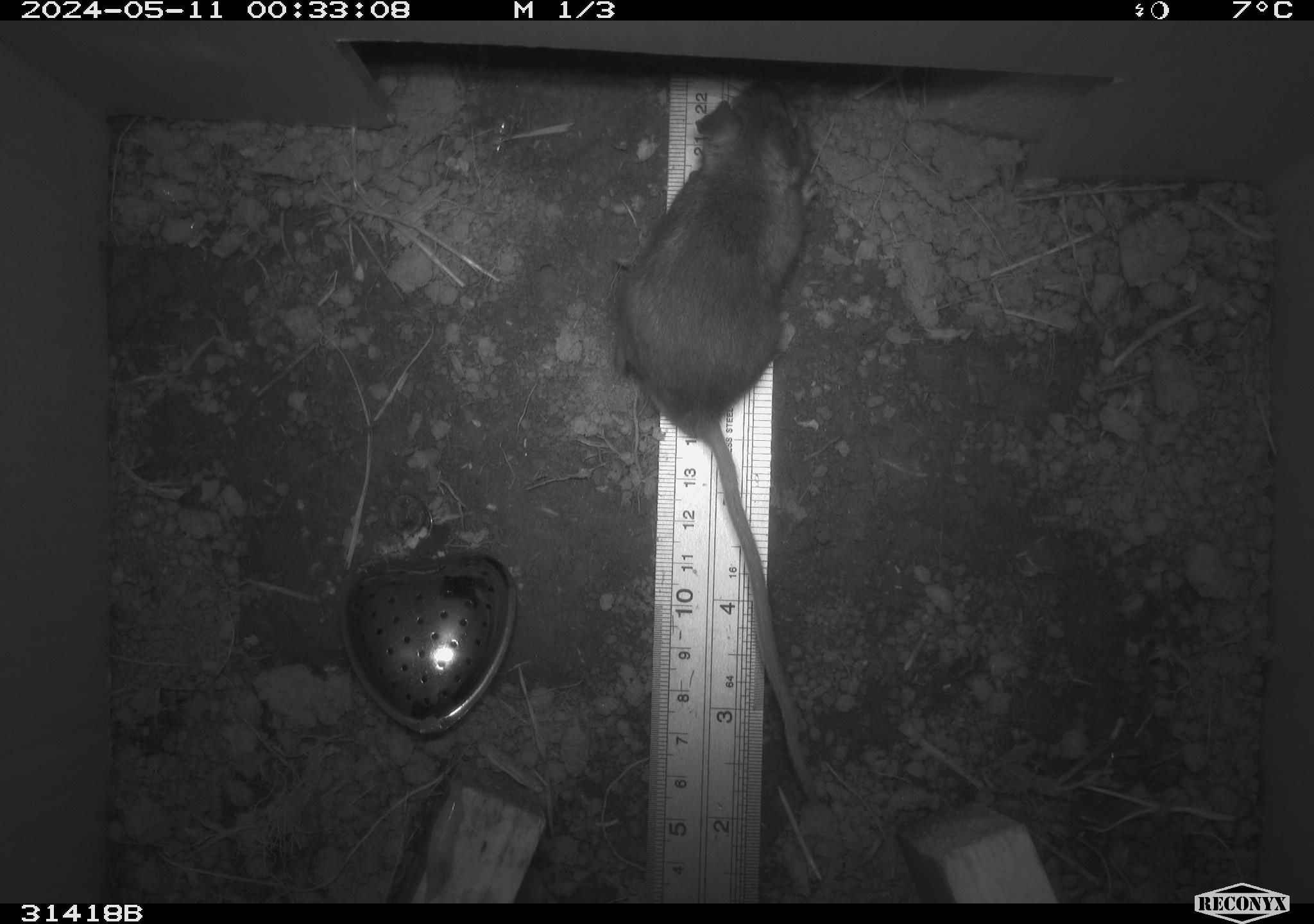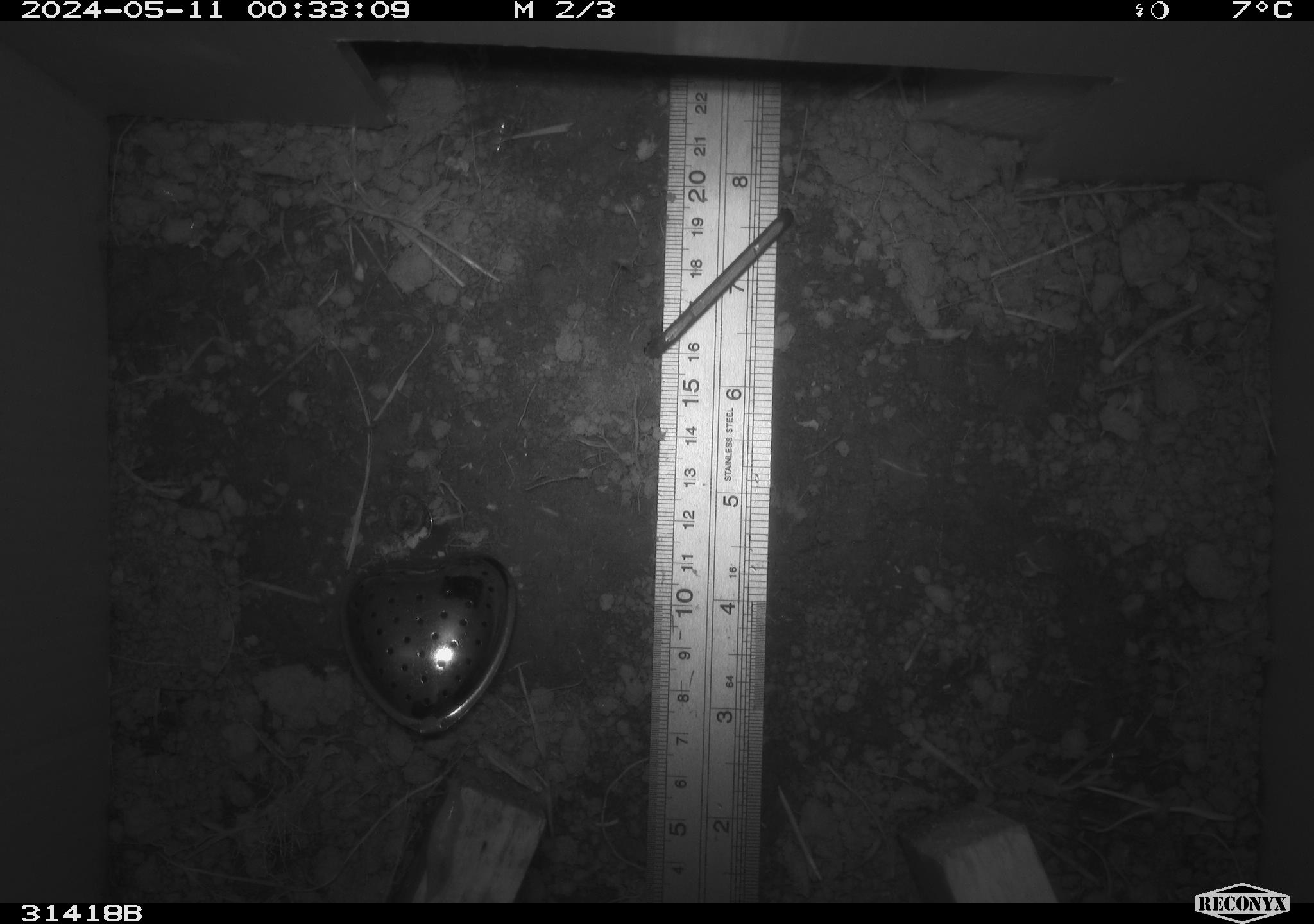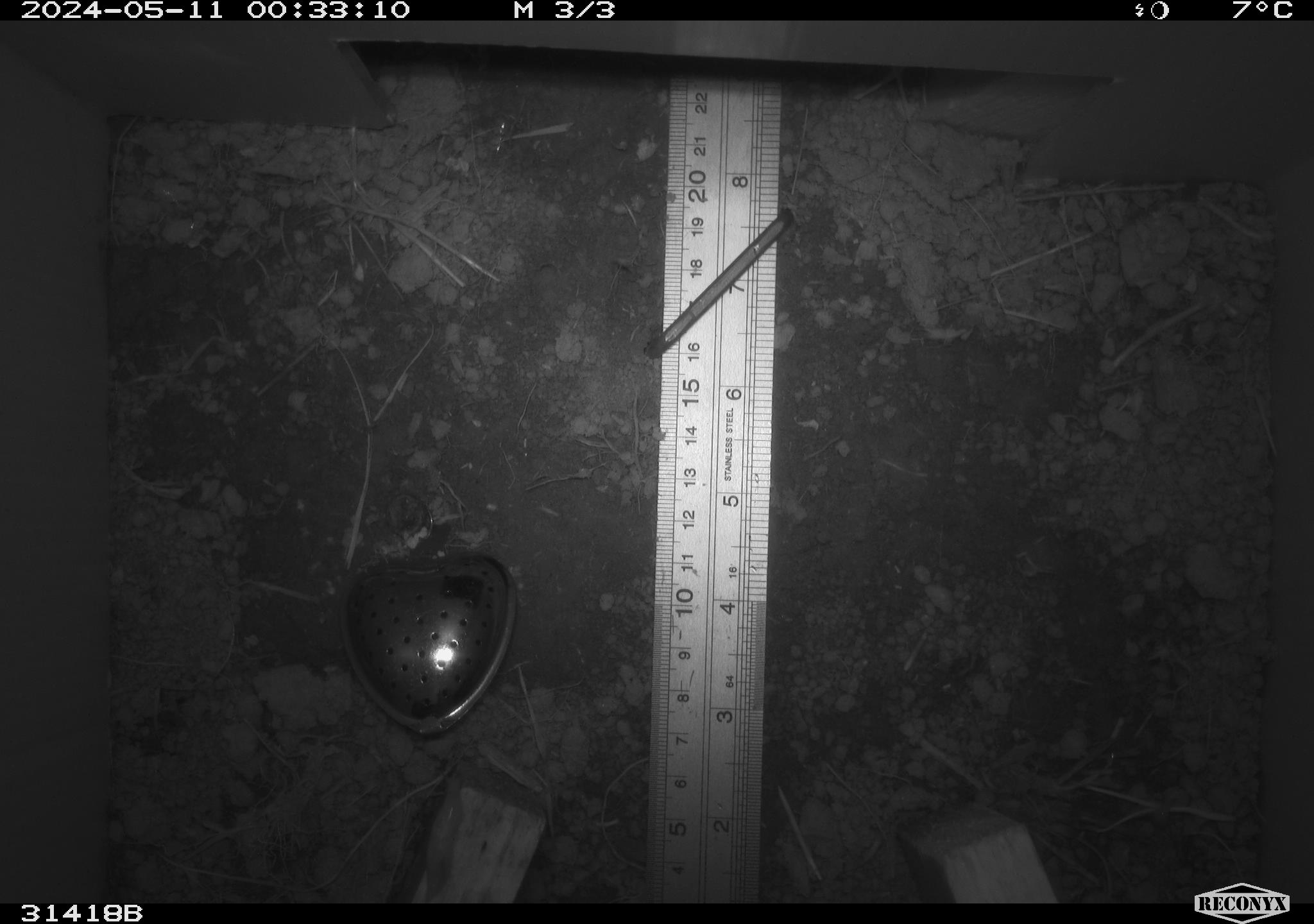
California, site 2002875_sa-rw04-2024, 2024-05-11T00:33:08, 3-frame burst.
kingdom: Animalia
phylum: Chordata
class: Mammalia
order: Rodentia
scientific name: Rodentia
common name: mouse species